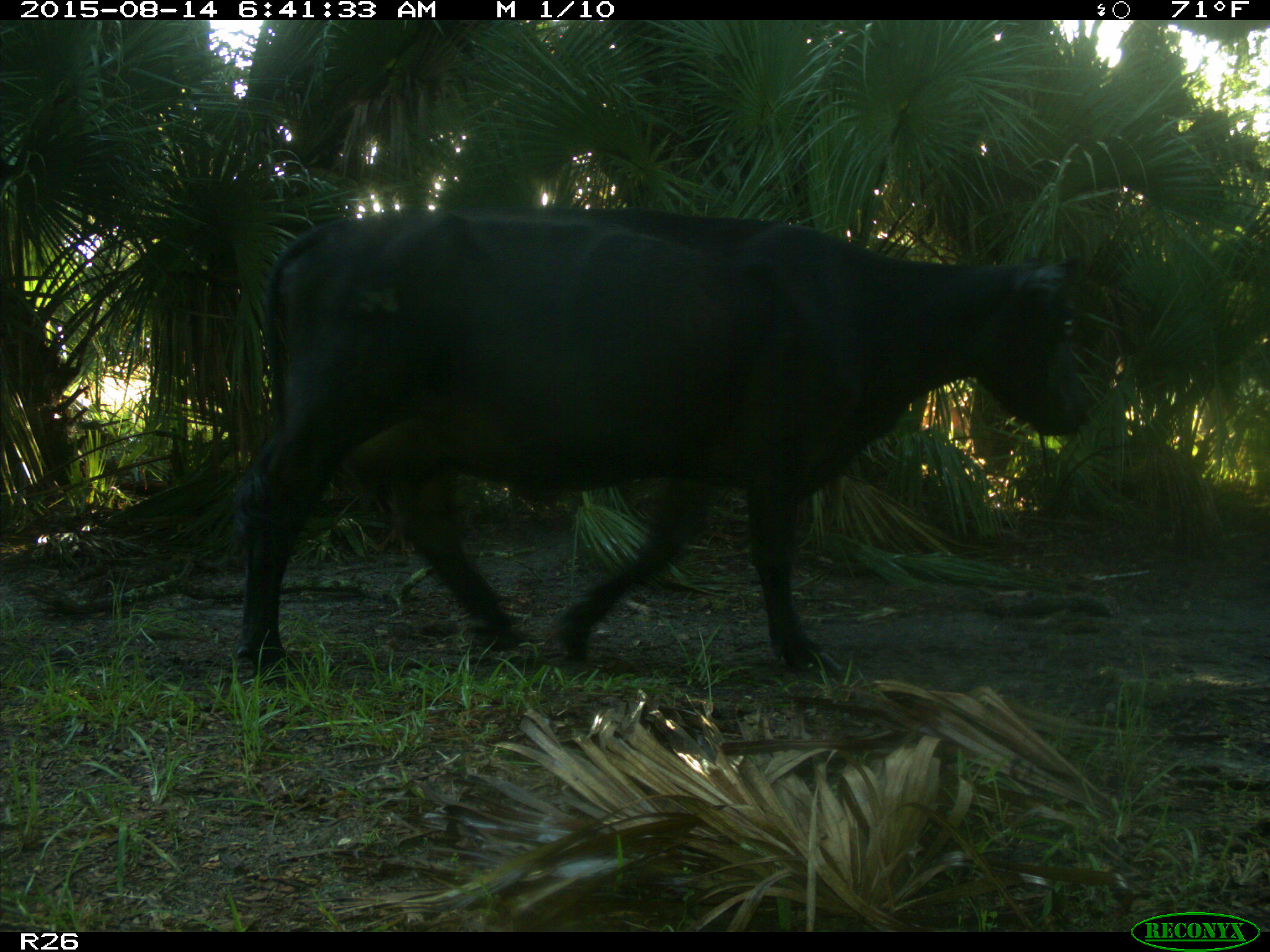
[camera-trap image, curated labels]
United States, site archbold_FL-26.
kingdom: Animalia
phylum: Chordata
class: Mammalia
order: Artiodactyla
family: Bovidae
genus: Bos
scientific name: Bos taurus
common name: domestic cow